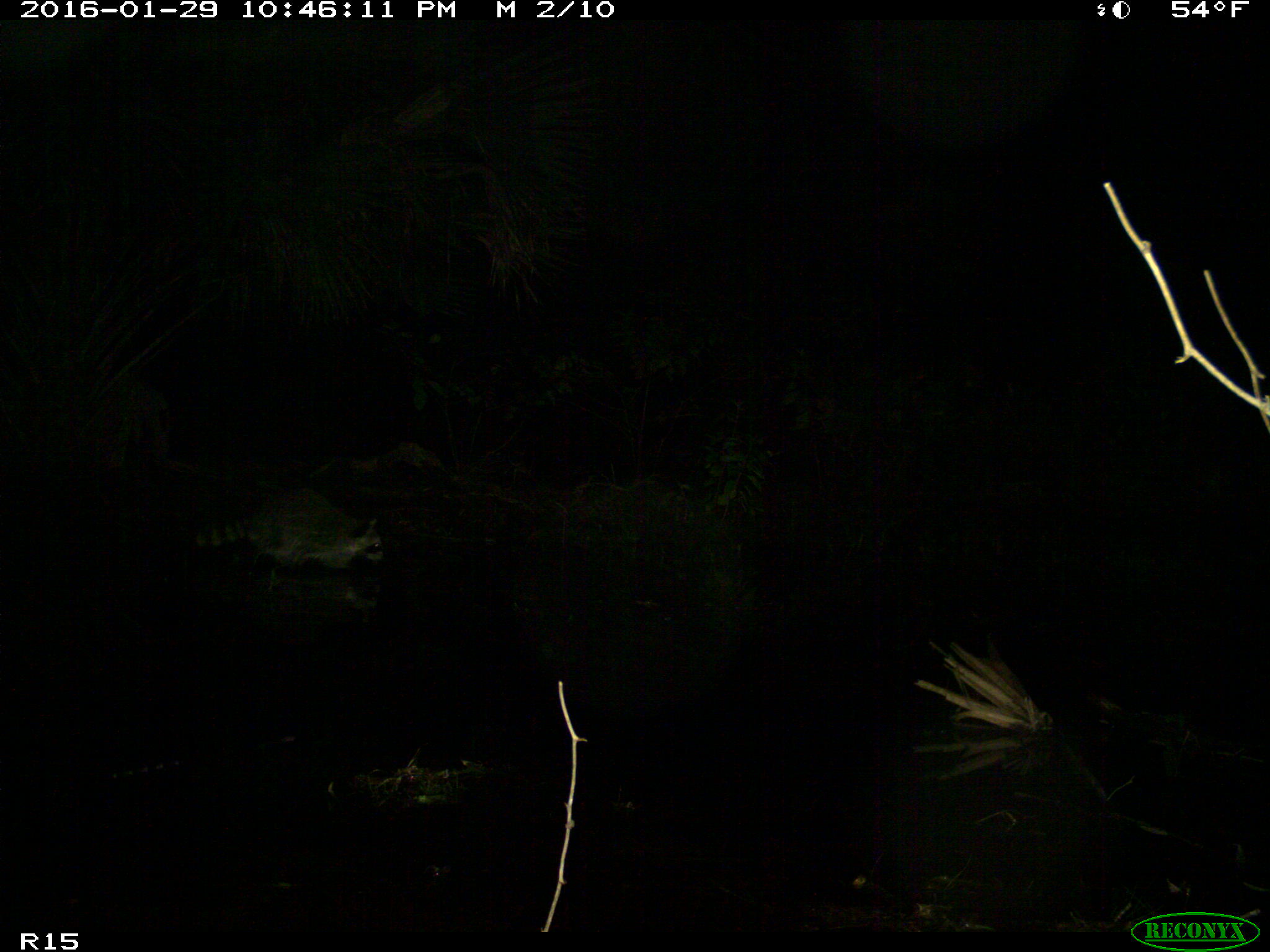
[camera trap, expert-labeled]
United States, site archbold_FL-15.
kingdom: Animalia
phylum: Chordata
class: Mammalia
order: Carnivora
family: Procyonidae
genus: Procyon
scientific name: Procyon lotor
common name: common raccoon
Procyon lotor (common raccoon).